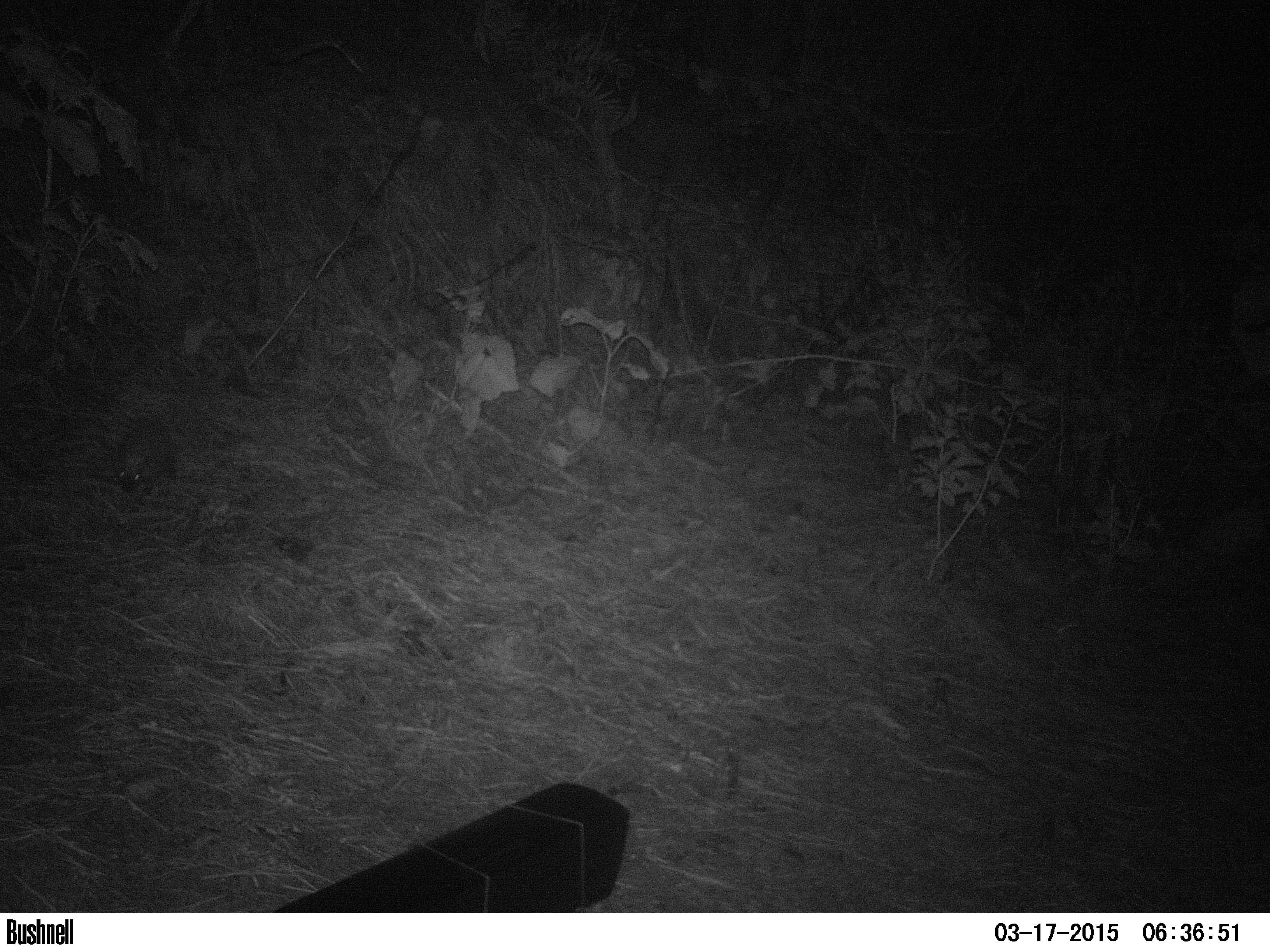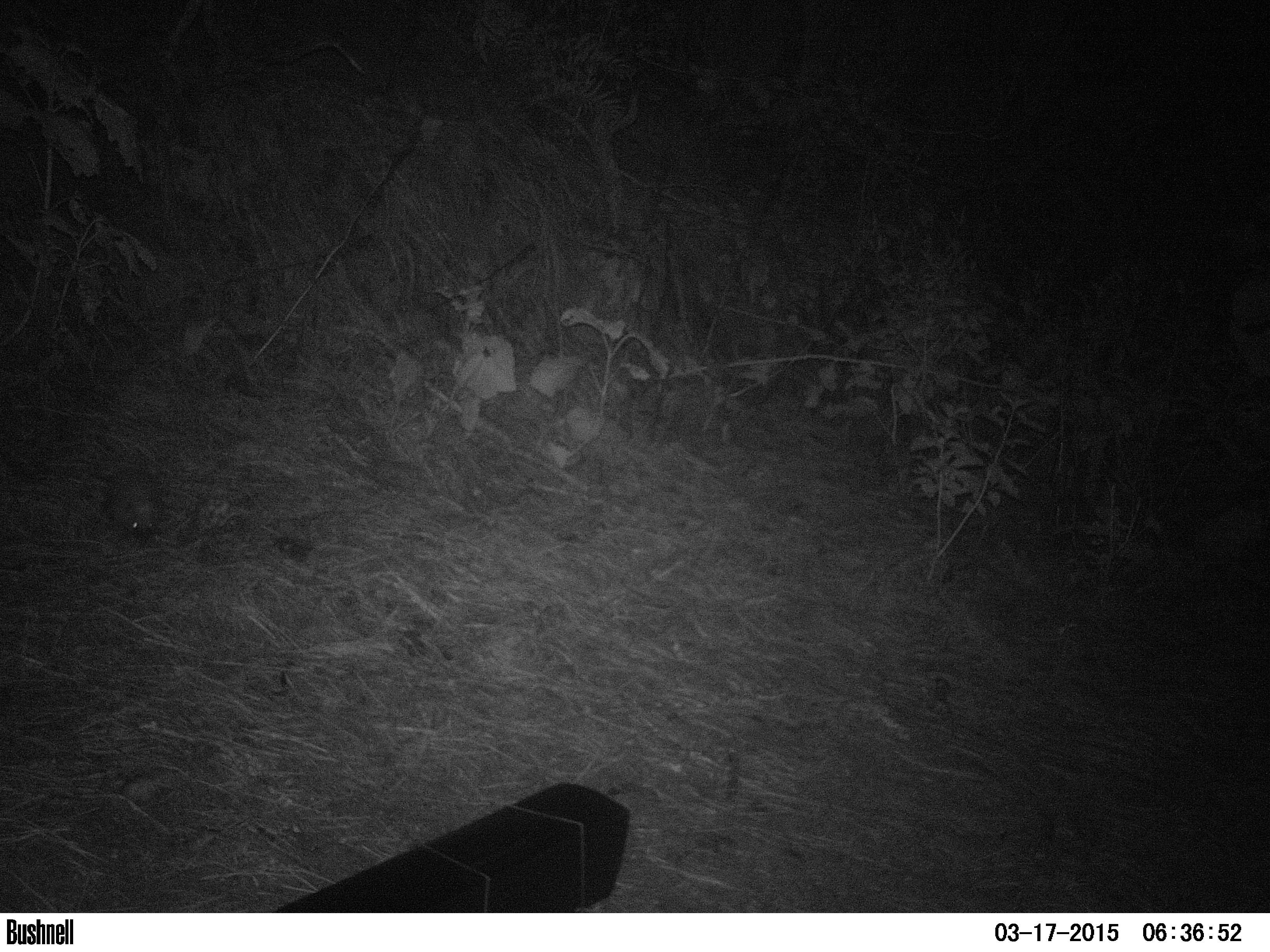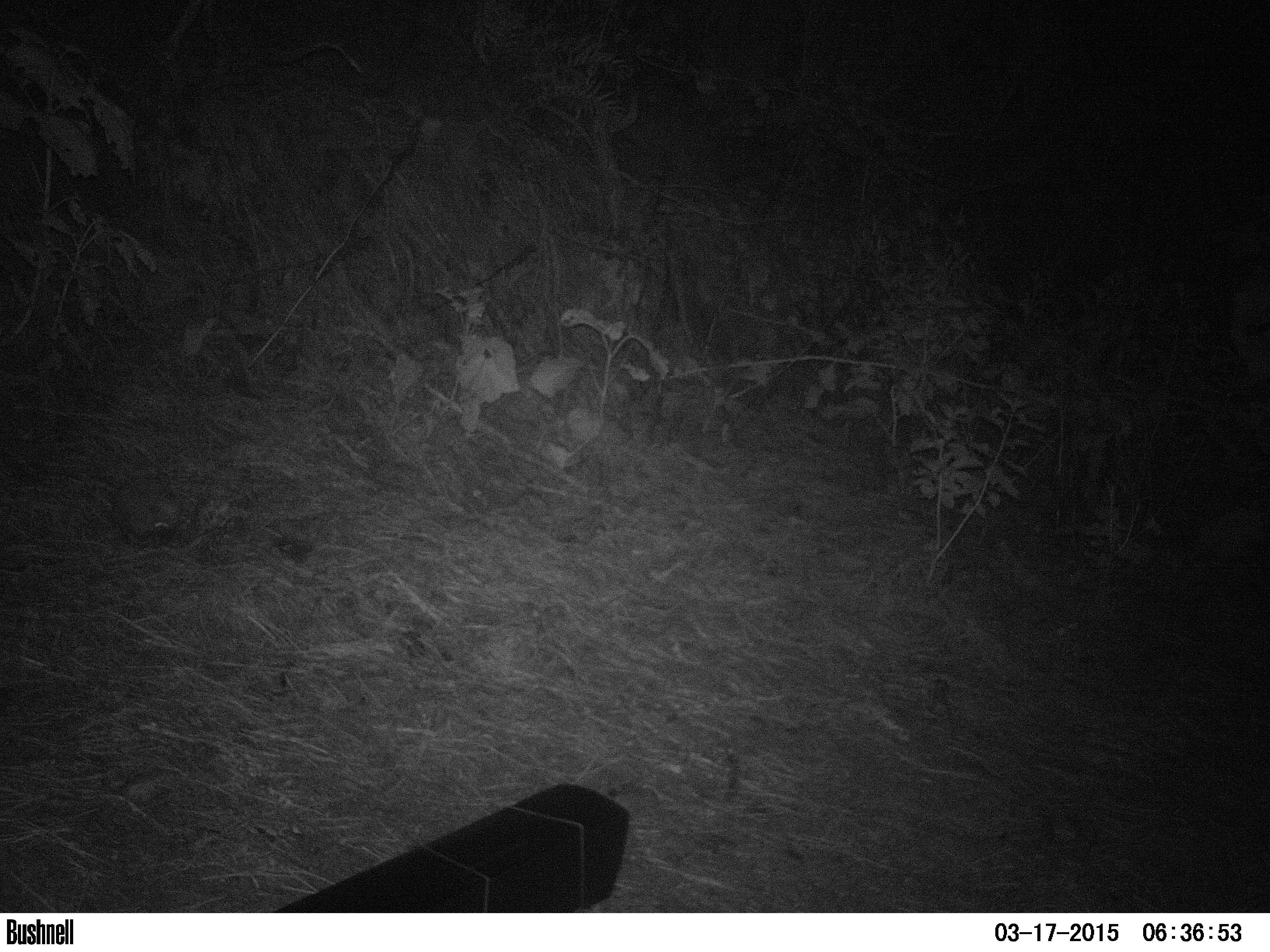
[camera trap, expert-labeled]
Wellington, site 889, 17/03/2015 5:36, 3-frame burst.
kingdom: Animalia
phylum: Chordata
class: Mammalia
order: Eulipotyphla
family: Erinaceidae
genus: Erinaceus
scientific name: Erinaceus europaeus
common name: hedgehog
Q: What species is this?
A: Hedgehog (Erinaceus europaeus).